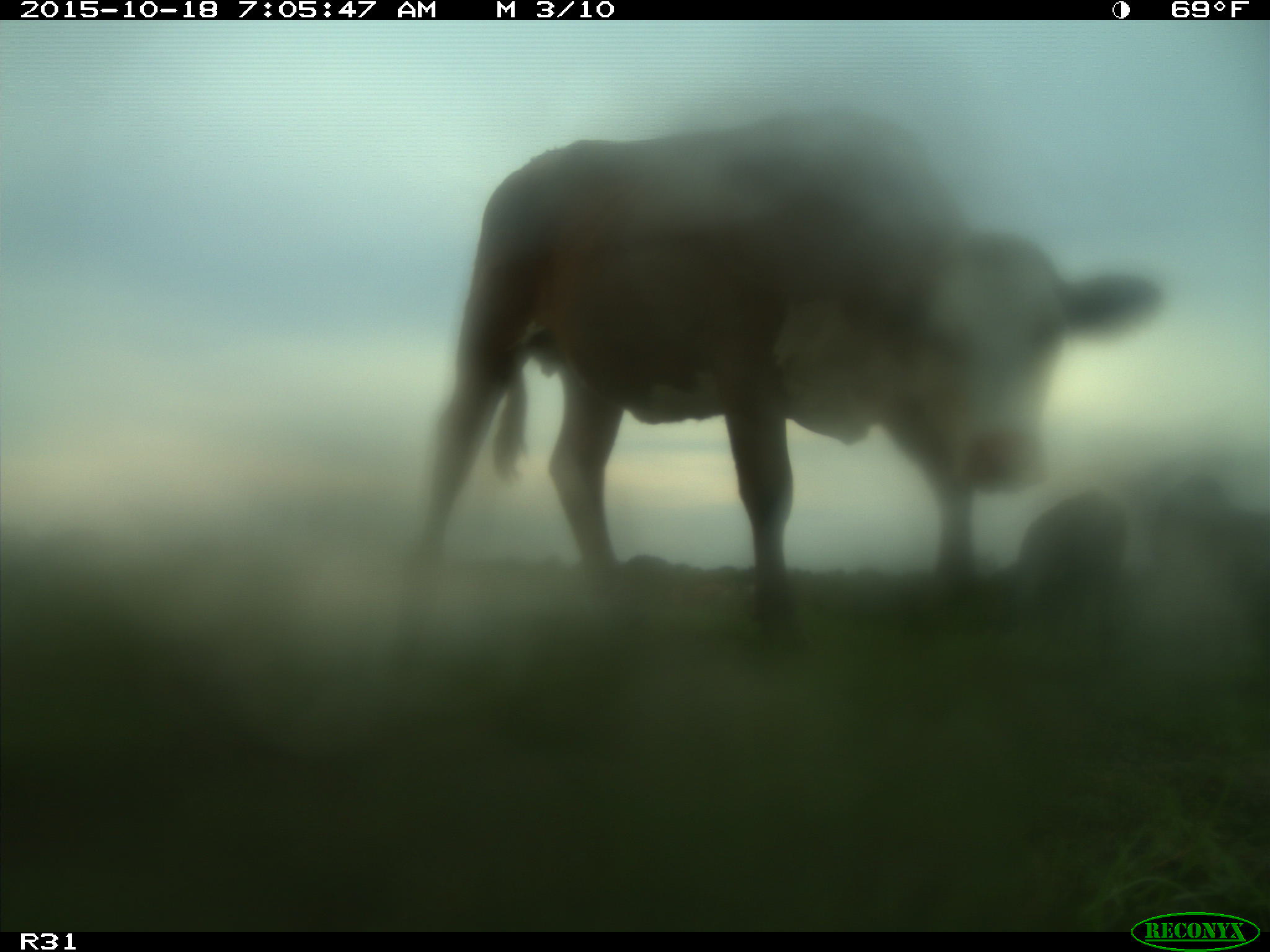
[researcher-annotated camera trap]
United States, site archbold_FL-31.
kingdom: Animalia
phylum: Chordata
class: Mammalia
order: Artiodactyla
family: Bovidae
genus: Bos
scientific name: Bos taurus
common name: domestic cow